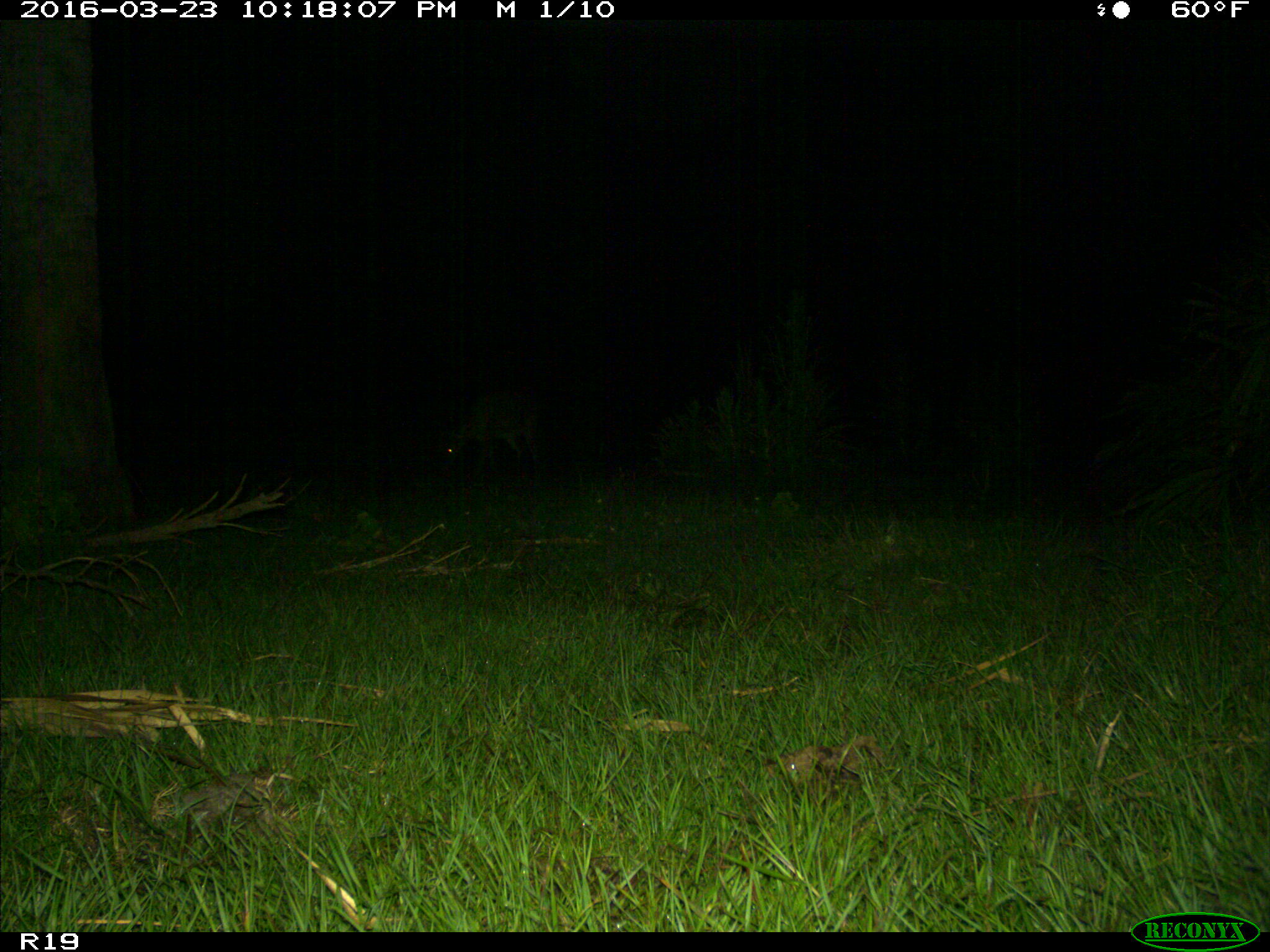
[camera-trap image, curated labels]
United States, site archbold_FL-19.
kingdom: Animalia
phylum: Chordata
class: Mammalia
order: Artiodactyla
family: Cervidae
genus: Odocoileus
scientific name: Odocoileus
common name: deer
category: unidentified deer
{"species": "unidentified deer (deer) (Odocoileus)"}